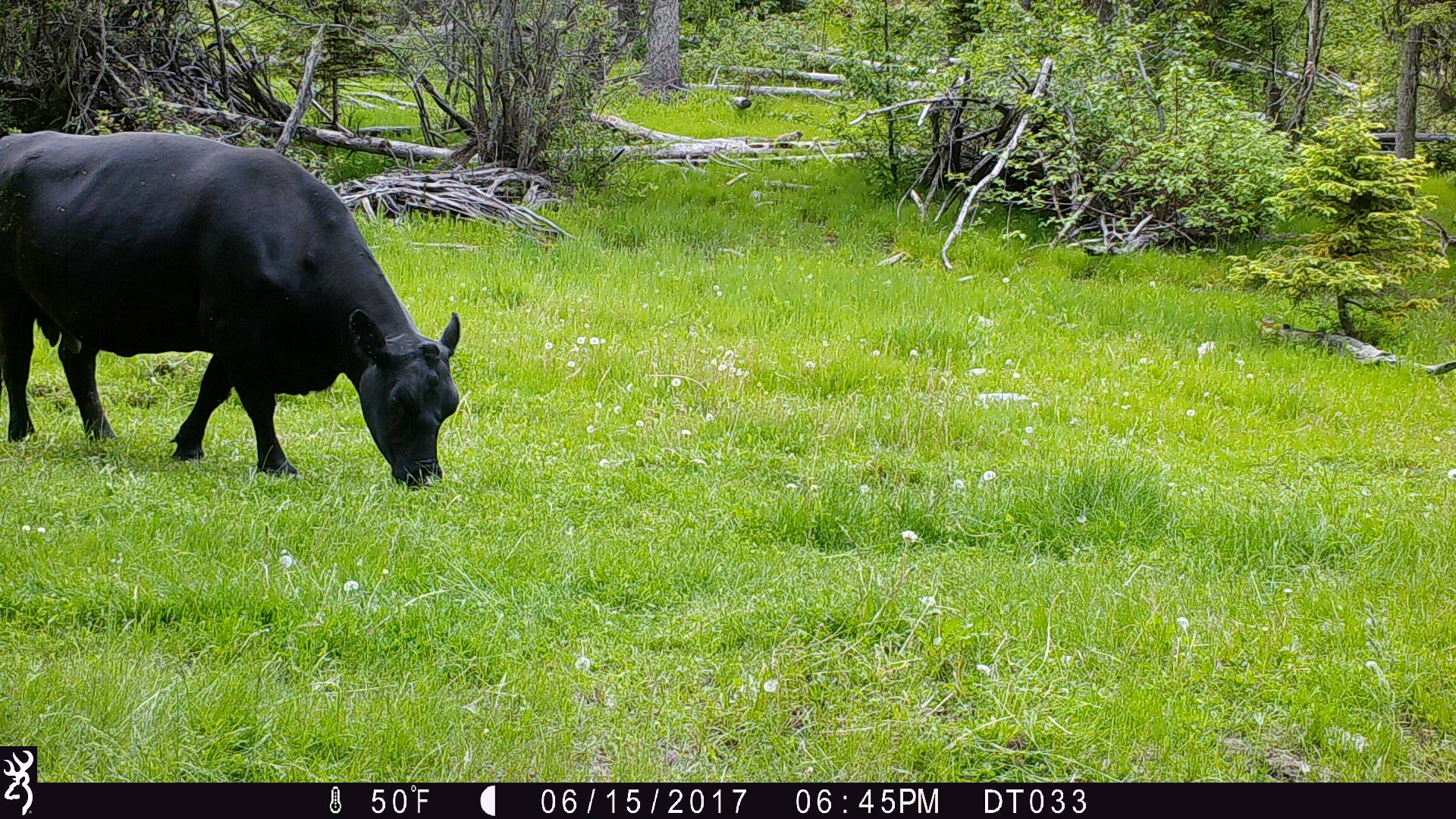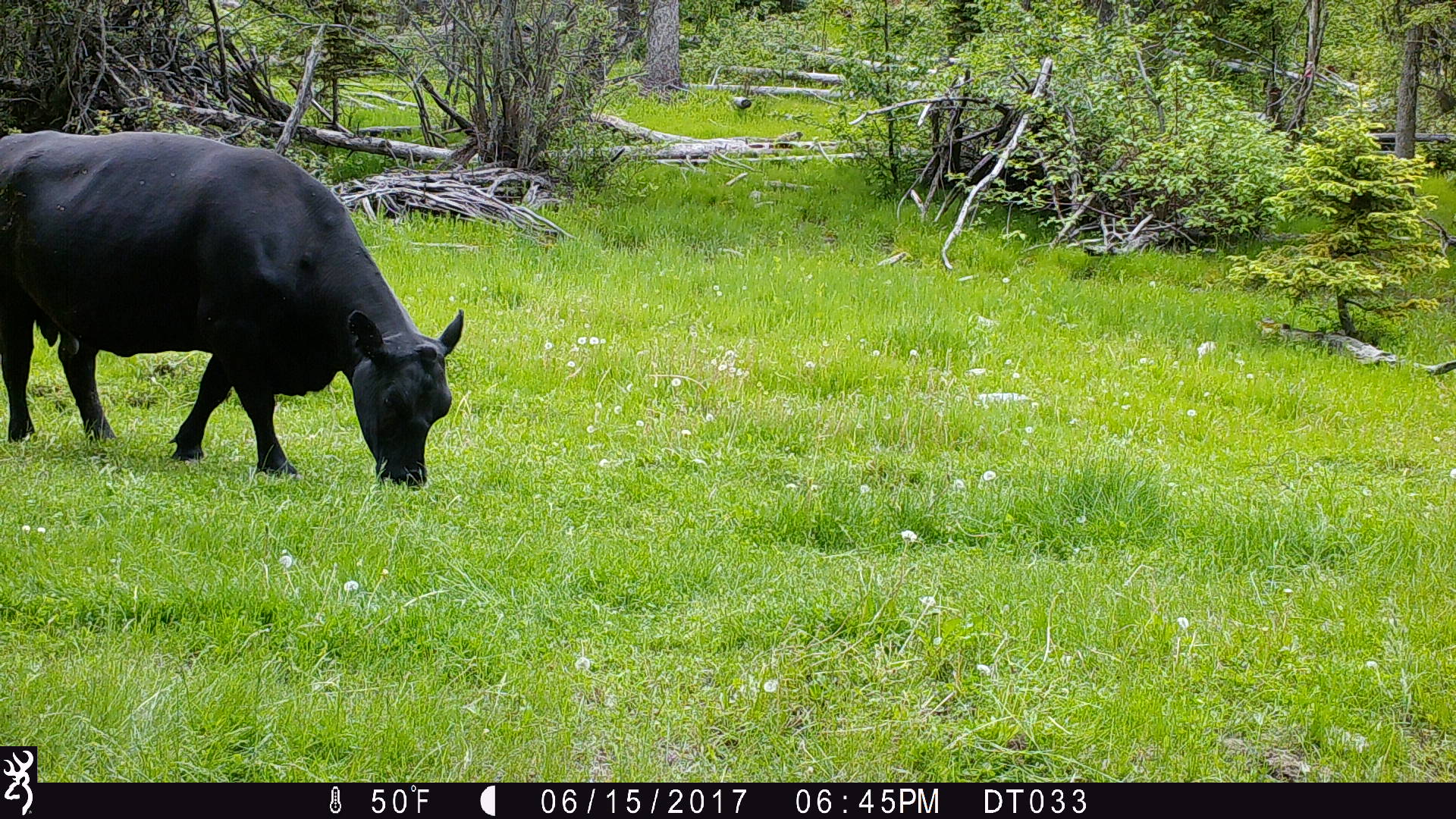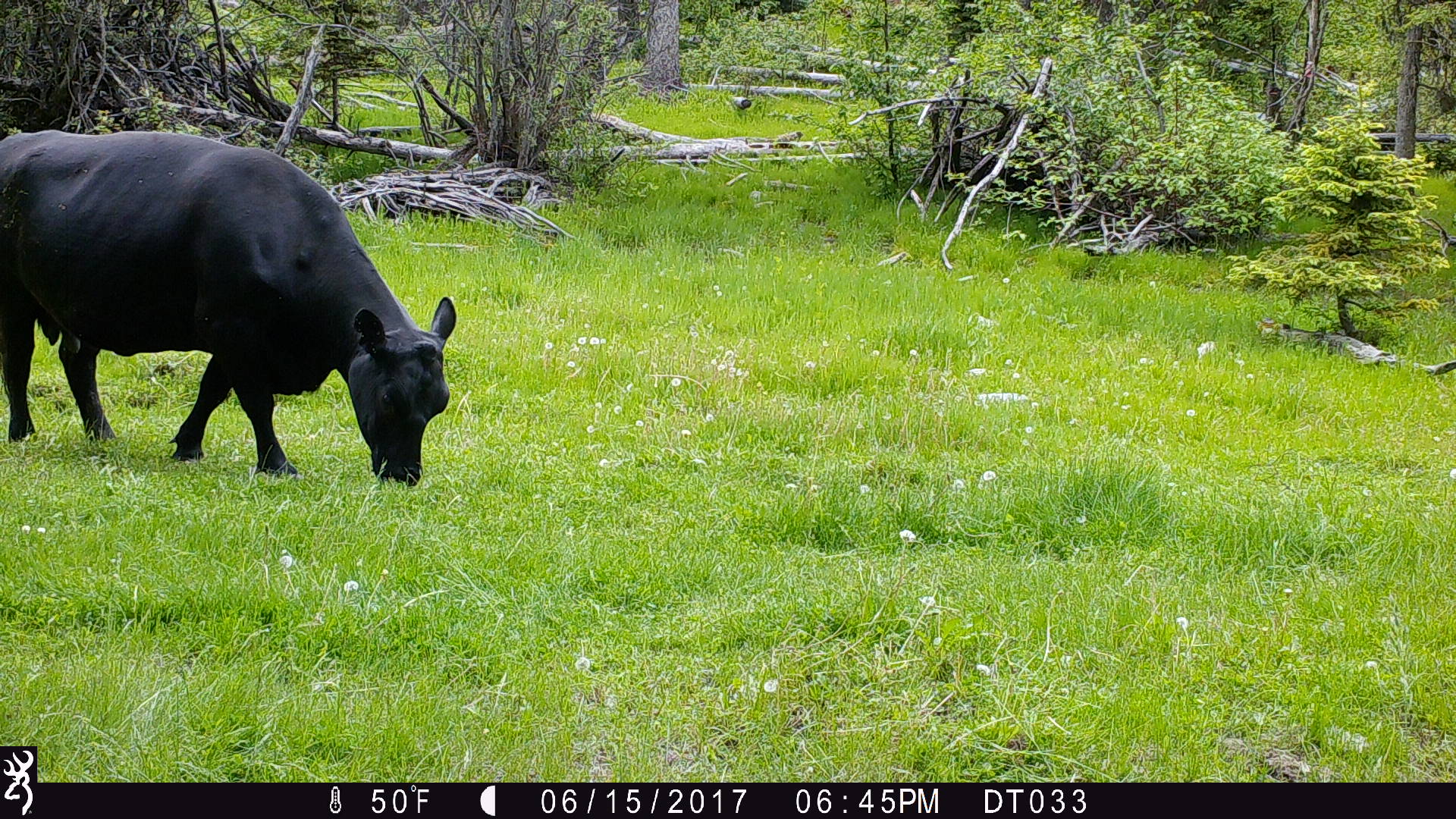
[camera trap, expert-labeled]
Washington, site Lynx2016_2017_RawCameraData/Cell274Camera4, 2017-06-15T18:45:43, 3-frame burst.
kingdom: Animalia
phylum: Chordata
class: Mammalia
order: Artiodactyla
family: Bovidae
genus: Bos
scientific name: Bos taurus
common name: domestic cattle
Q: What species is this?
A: Domestic cattle (Bos taurus).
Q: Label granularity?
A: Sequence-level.